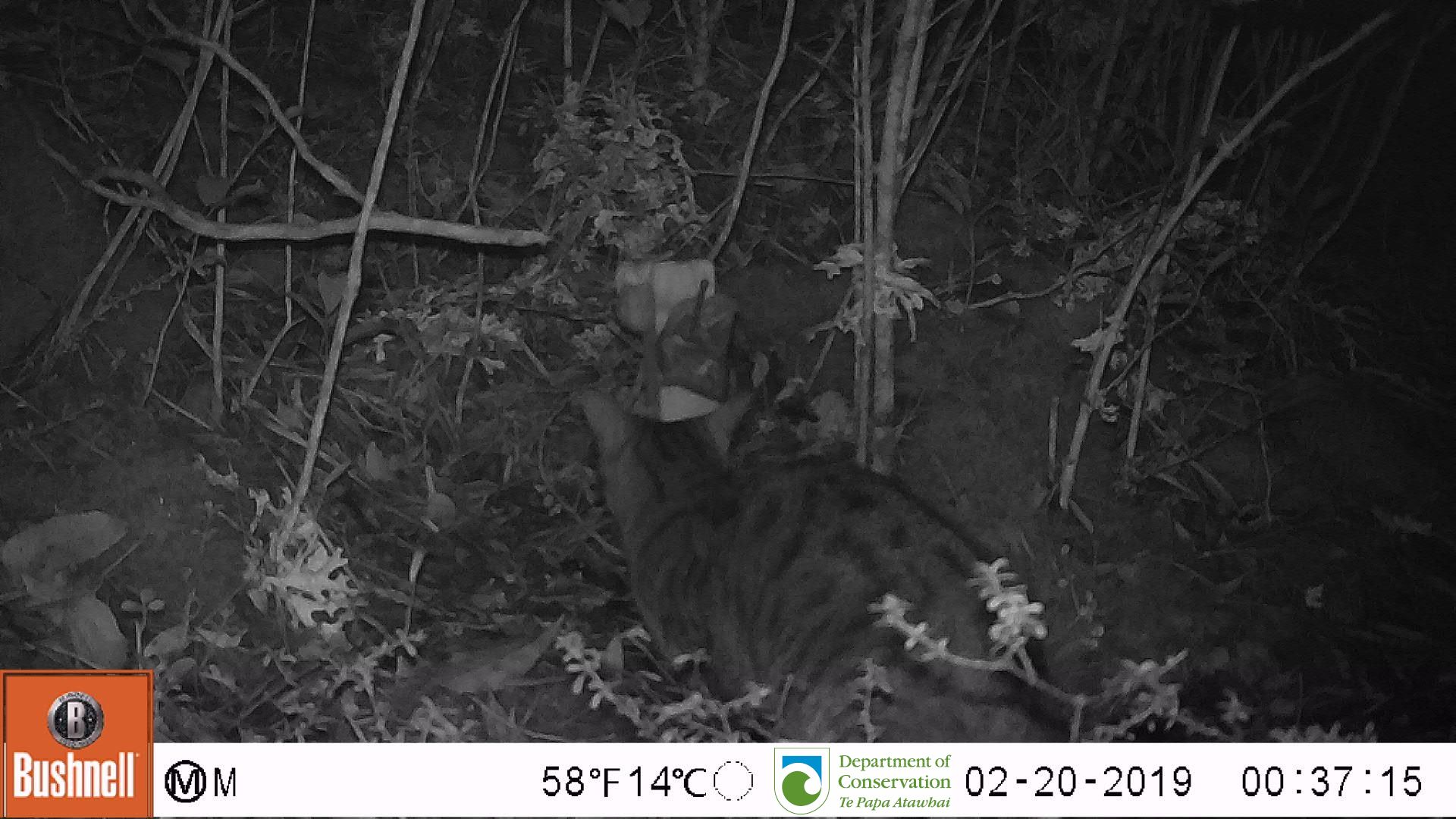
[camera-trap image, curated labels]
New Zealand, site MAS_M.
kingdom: Animalia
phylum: Chordata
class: Mammalia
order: Carnivora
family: Felidae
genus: Felis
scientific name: Felis catus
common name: domestic cat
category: cat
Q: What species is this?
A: Cat (domestic cat) (Felis catus).